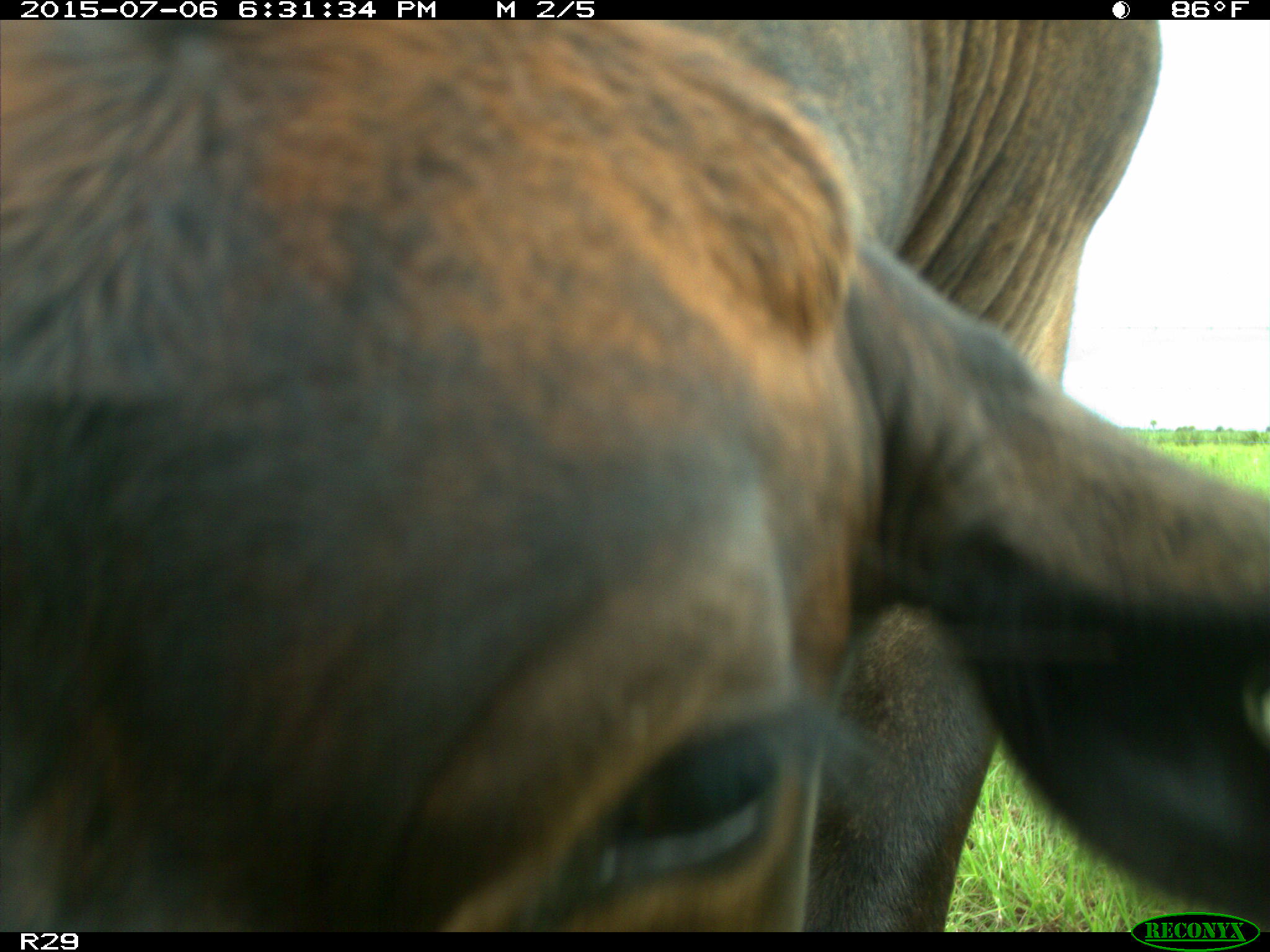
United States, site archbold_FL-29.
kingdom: Animalia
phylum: Chordata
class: Mammalia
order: Artiodactyla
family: Bovidae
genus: Bos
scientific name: Bos taurus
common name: domestic cow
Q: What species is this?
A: Bos taurus (domestic cow).